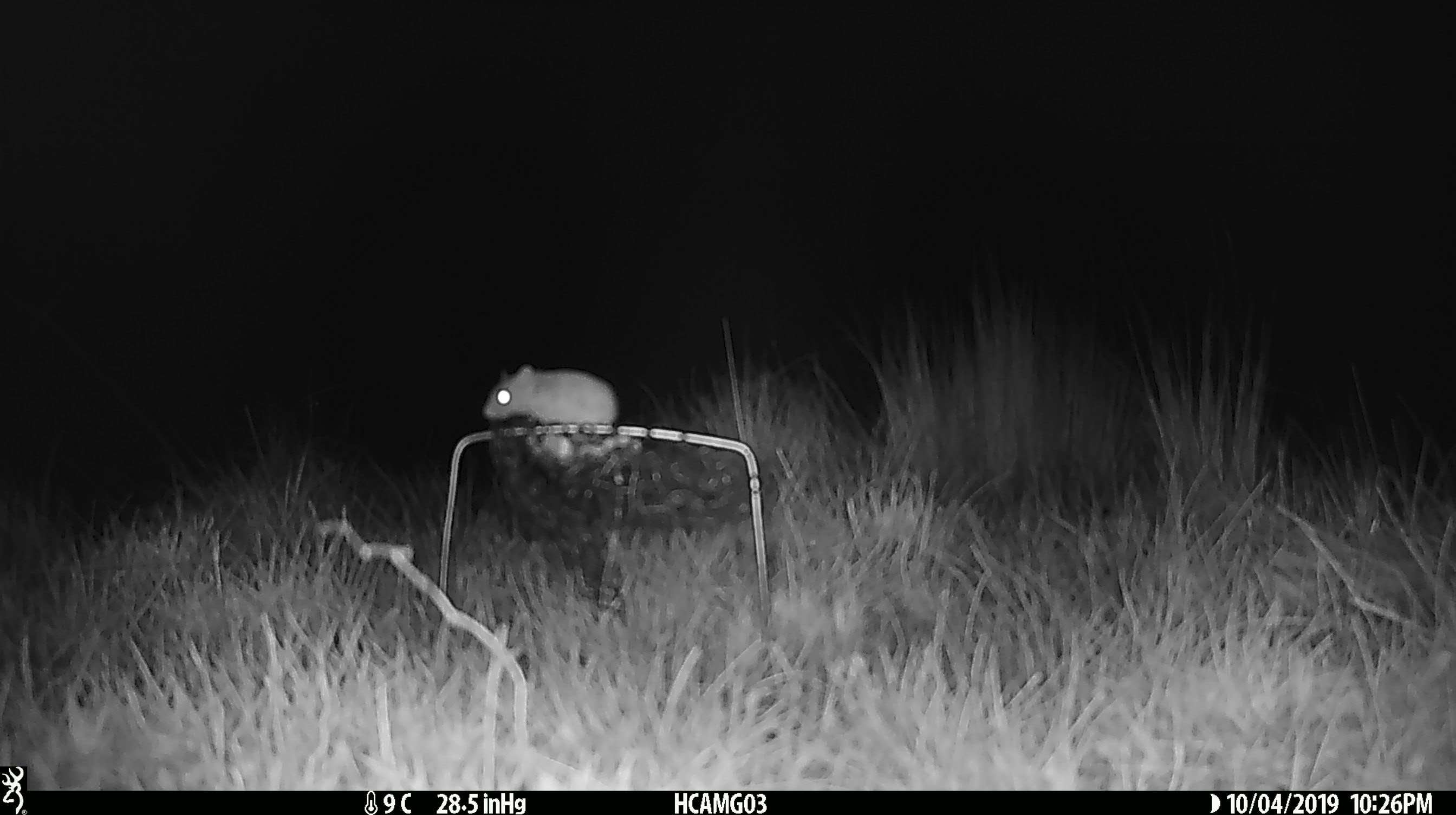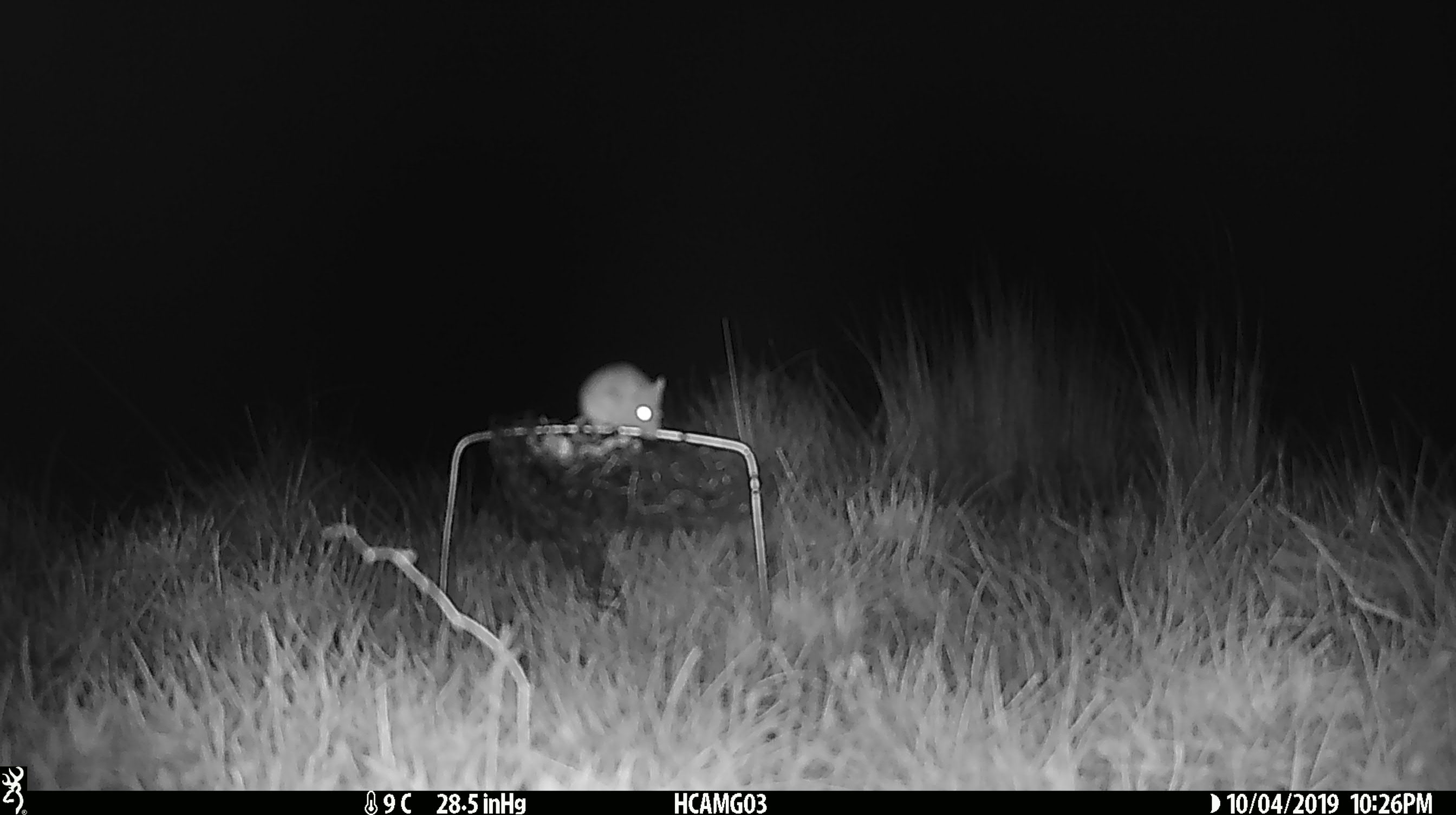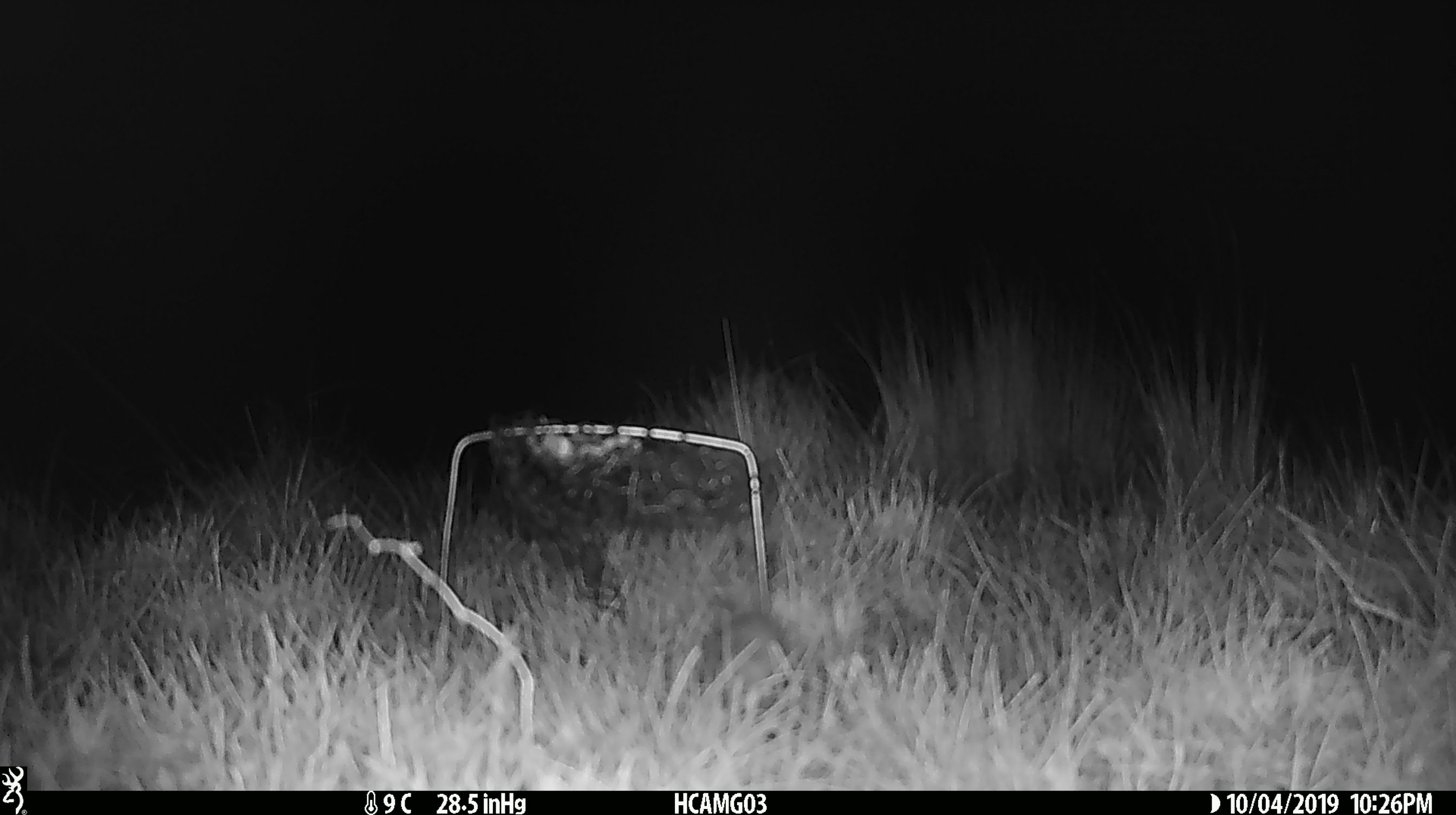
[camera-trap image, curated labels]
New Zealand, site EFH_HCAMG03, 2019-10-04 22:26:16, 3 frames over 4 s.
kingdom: Animalia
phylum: Chordata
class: Mammalia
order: Rodentia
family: Muridae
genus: Mus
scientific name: Mus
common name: mouse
Mouse (Mus).